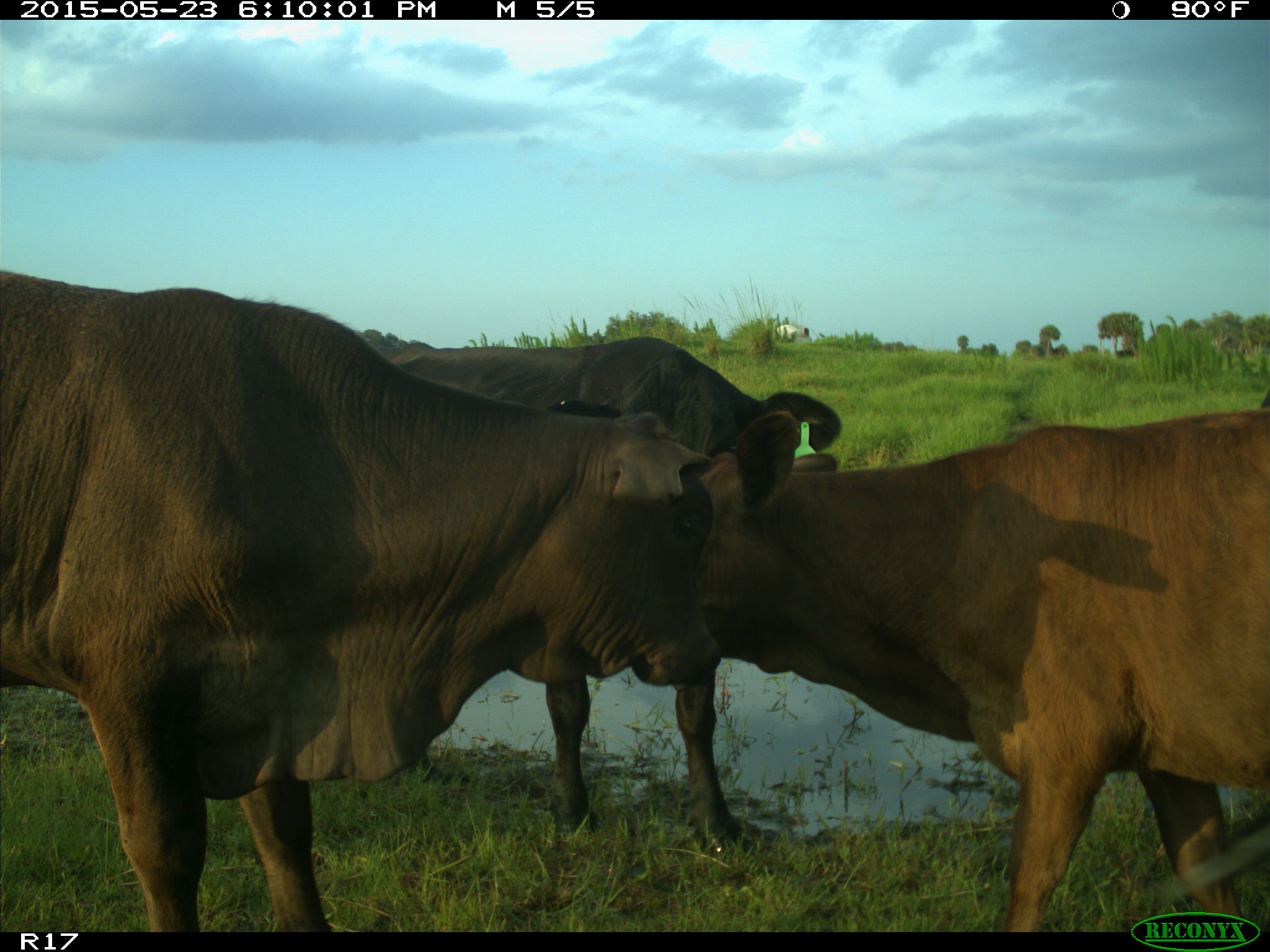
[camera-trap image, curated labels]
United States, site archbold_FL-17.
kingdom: Animalia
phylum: Chordata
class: Mammalia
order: Artiodactyla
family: Bovidae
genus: Bos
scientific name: Bos taurus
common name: domestic cow